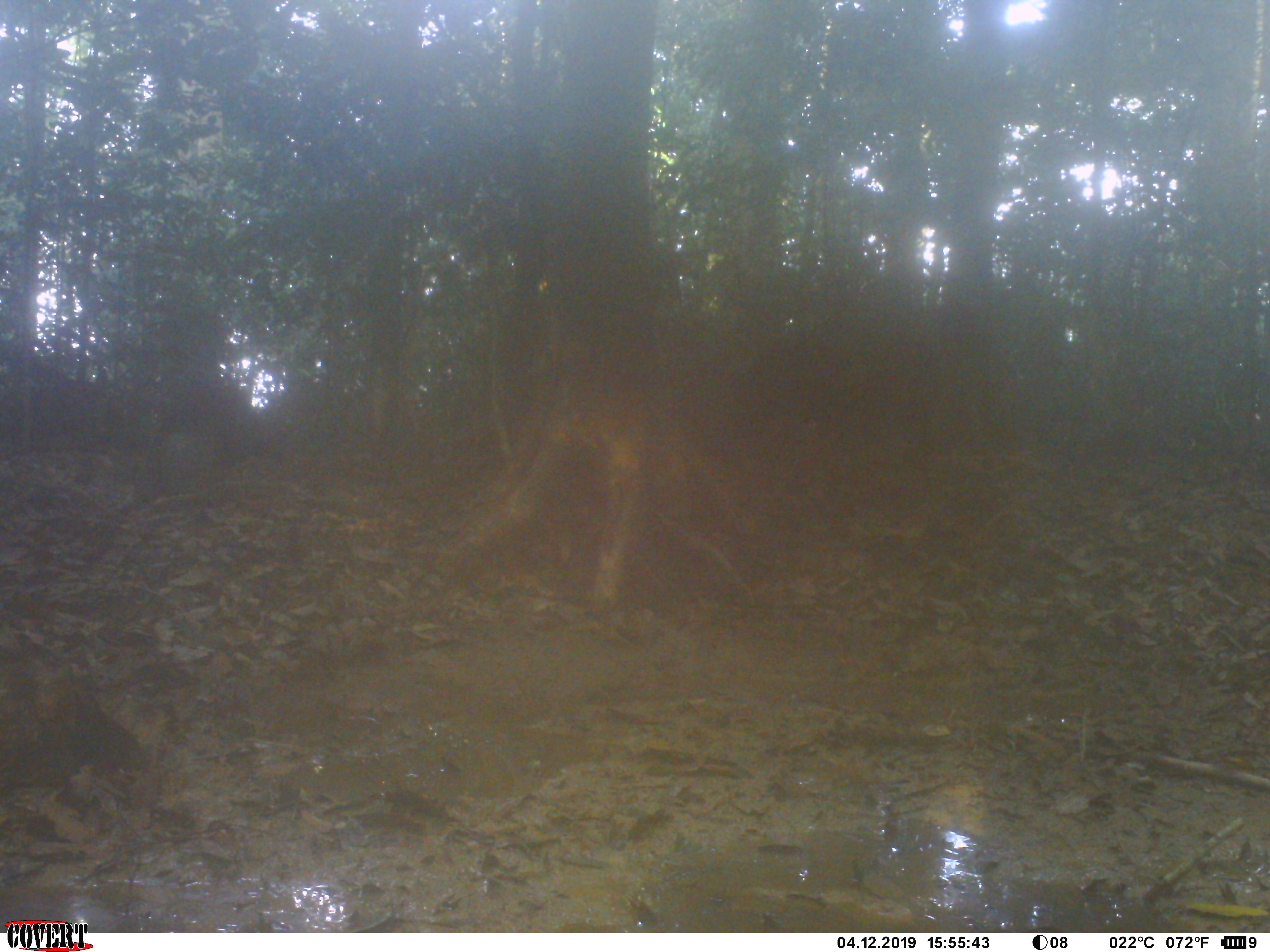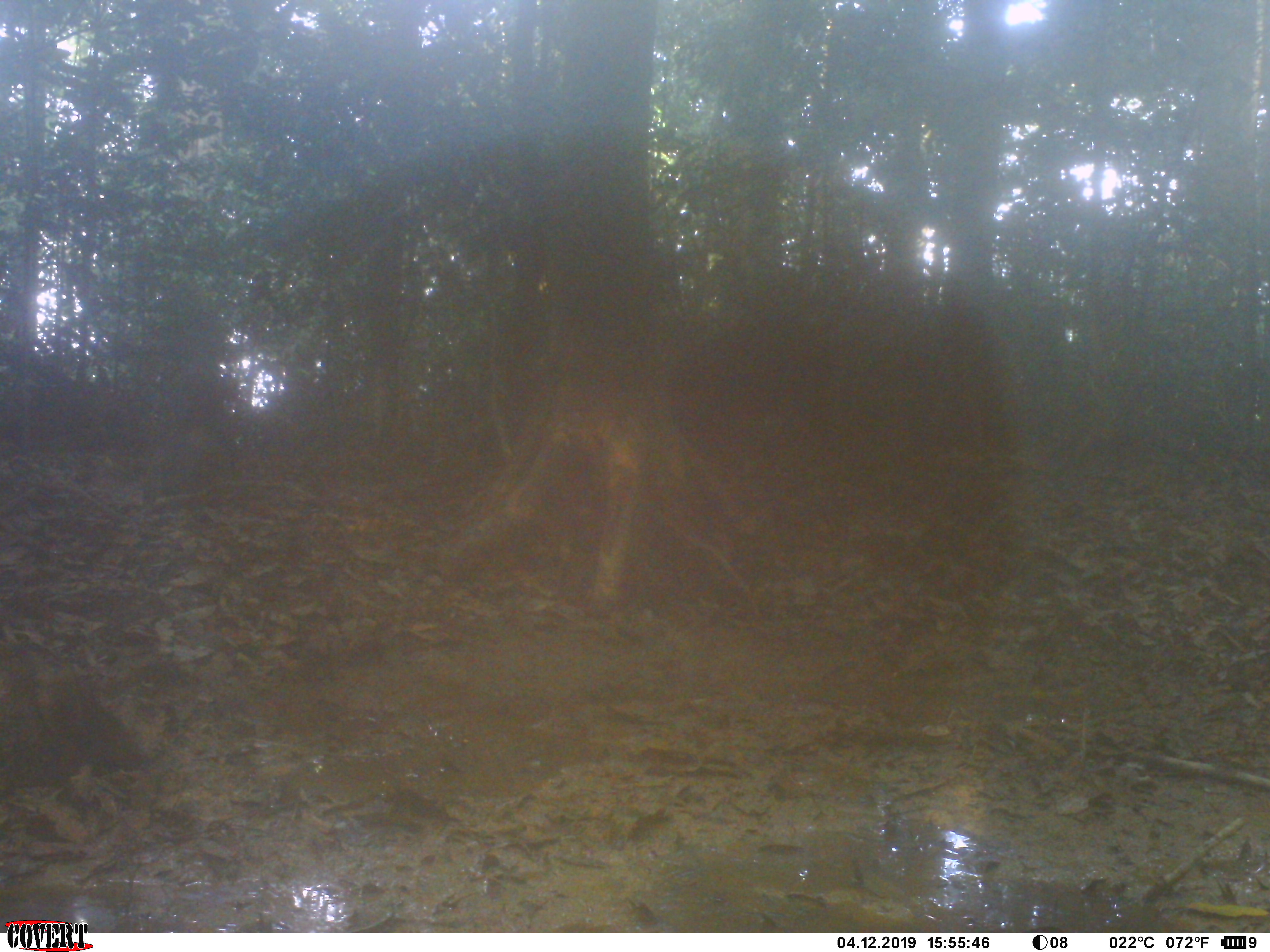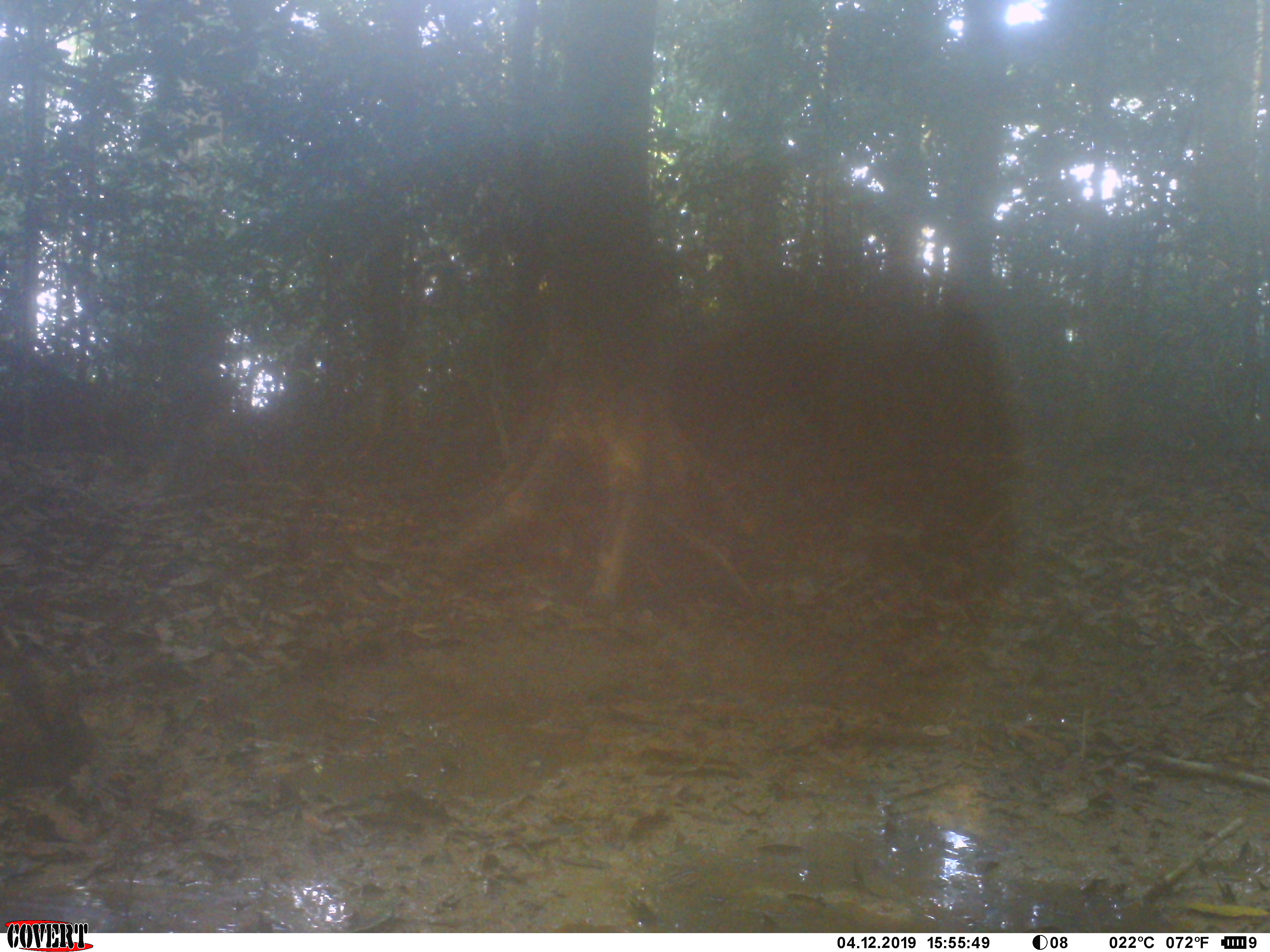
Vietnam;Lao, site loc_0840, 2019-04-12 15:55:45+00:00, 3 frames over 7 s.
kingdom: Animalia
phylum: Chordata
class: Mammalia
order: Artiodactyla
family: Suidae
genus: Sus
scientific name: Sus scrofa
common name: eurasian wild pig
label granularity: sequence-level